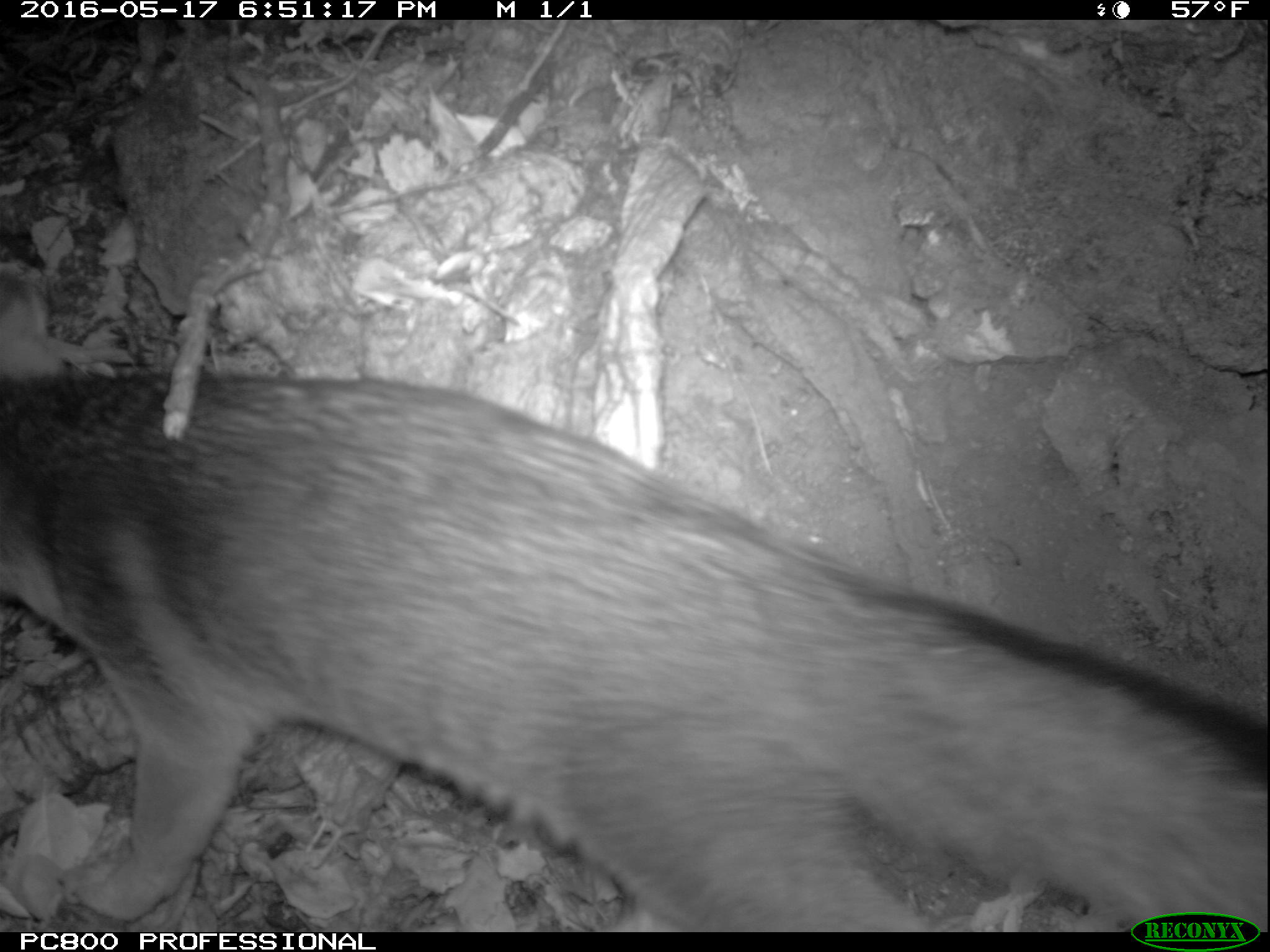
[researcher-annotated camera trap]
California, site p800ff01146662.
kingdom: Animalia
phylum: Chordata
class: Mammalia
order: Carnivora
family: Canidae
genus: Urocyon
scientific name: Urocyon littoralis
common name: island fox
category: fox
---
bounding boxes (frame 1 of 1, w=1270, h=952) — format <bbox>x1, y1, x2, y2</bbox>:
fox: <bbox>0, 369, 1269, 930</bbox>